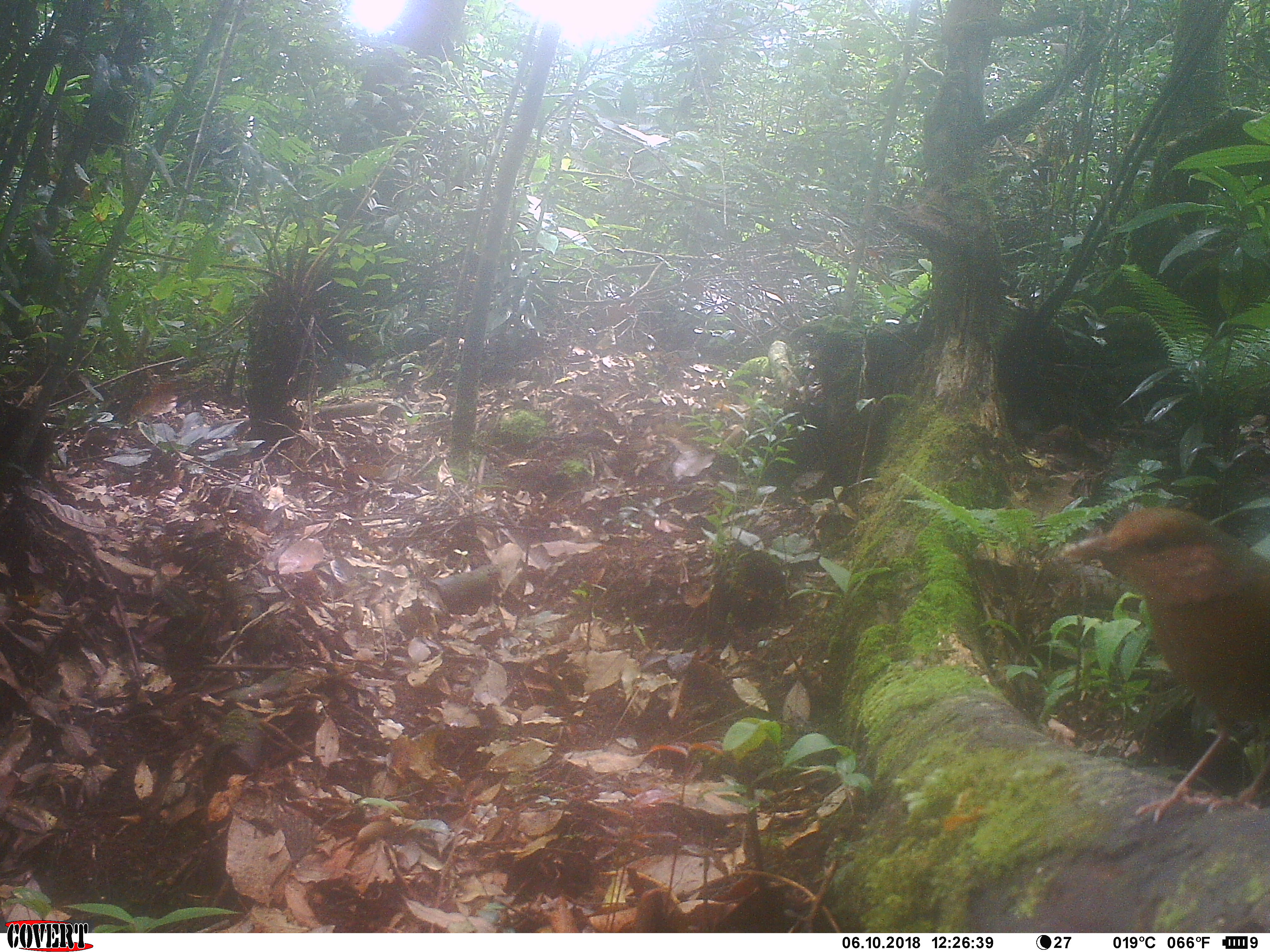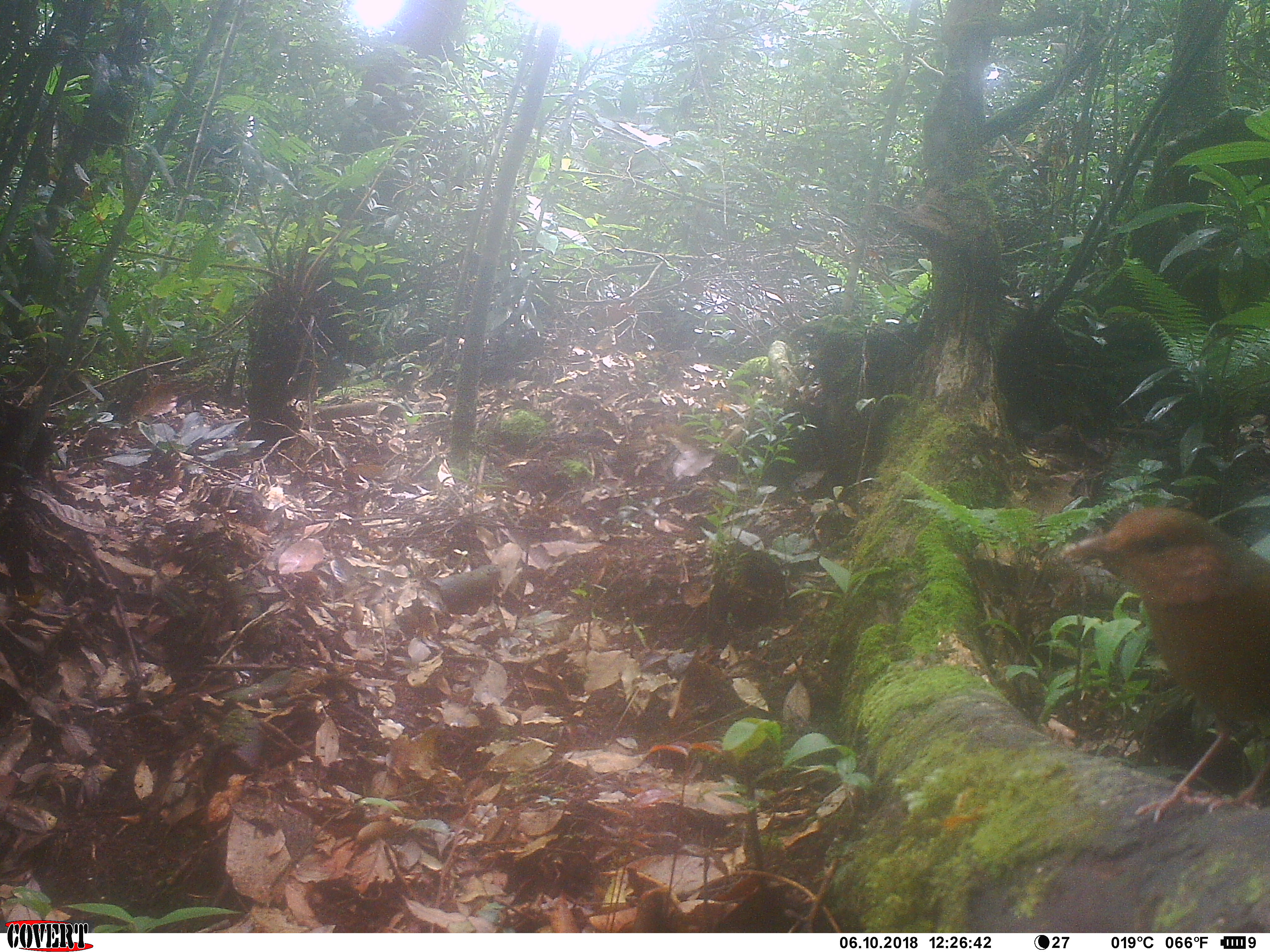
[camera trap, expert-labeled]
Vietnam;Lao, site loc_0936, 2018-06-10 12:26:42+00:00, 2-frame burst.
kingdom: Animalia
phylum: Chordata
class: Aves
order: Passeriformes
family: Pittidae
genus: Pitta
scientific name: Pitta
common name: typical pittas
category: unidentified pitta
Unidentified pitta (typical pittas) (Pitta). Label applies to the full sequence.